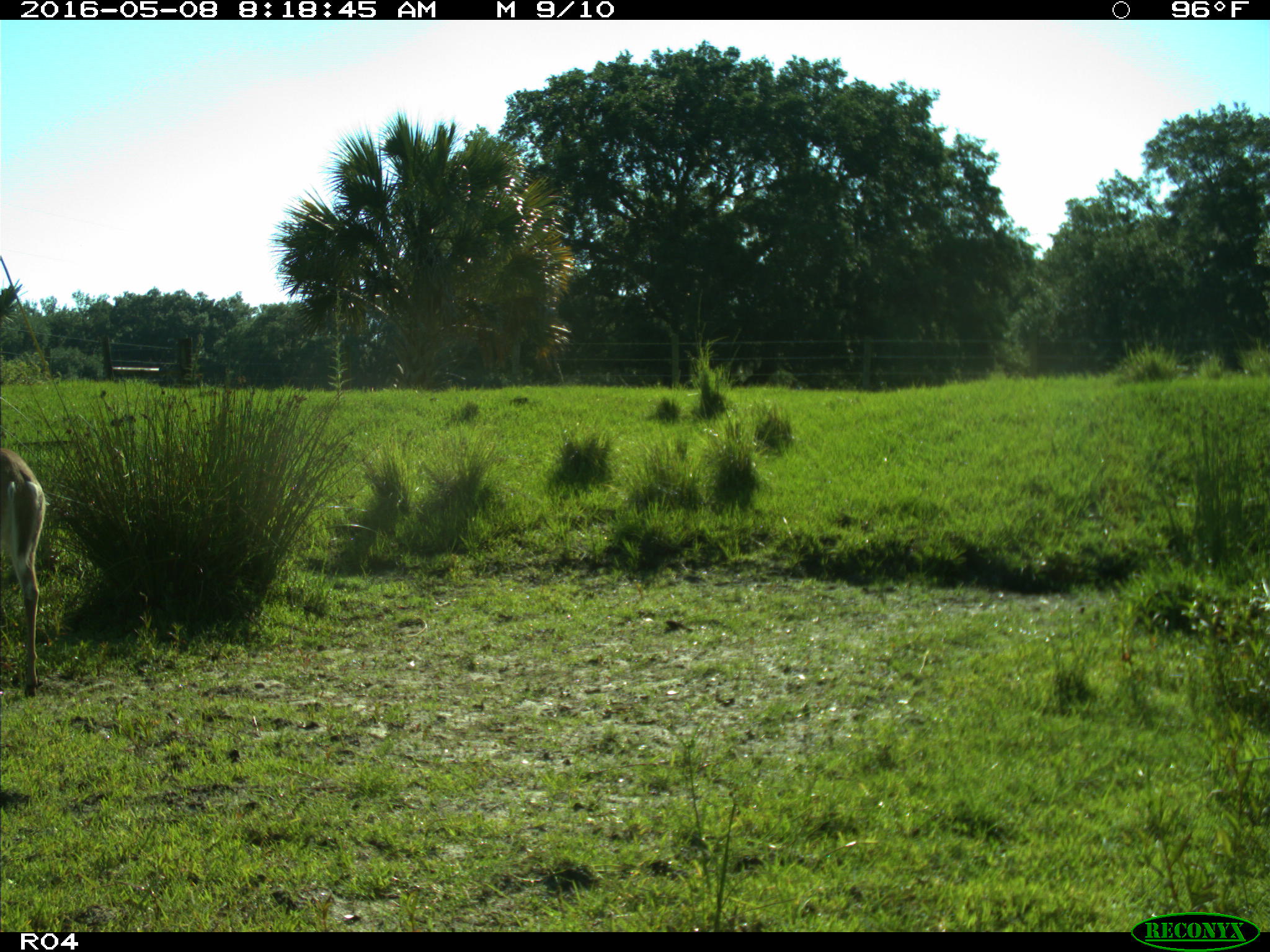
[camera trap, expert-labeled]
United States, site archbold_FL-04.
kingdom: Animalia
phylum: Chordata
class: Mammalia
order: Artiodactyla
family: Cervidae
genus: Odocoileus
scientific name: Odocoileus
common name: deer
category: unidentified deer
Unidentified deer (deer) (Odocoileus).